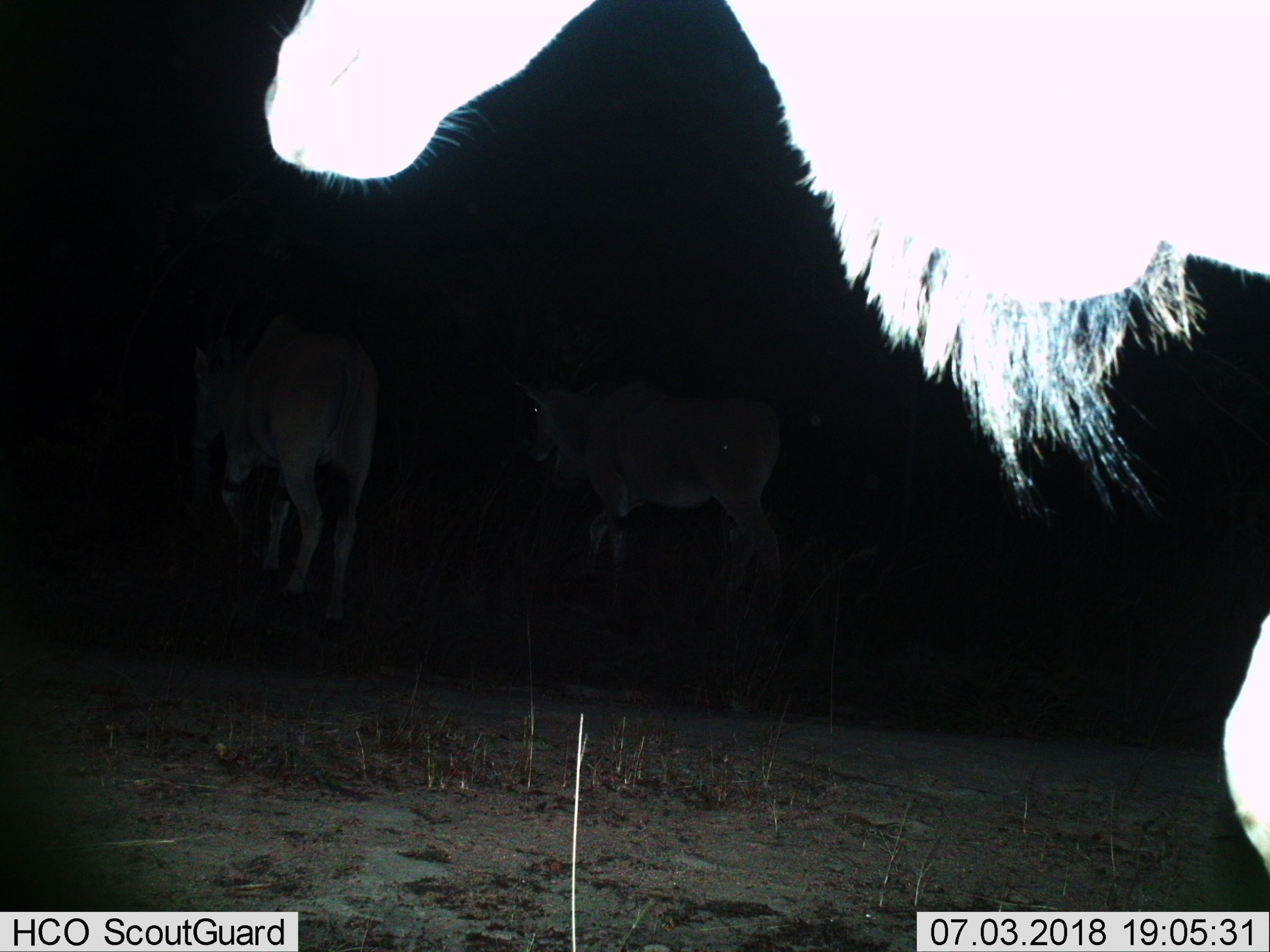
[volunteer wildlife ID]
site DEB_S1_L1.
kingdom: Animalia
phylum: Chordata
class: Mammalia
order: Artiodactyla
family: Bovidae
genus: Tragelaphus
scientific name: Tragelaphus oryx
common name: eland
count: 3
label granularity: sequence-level